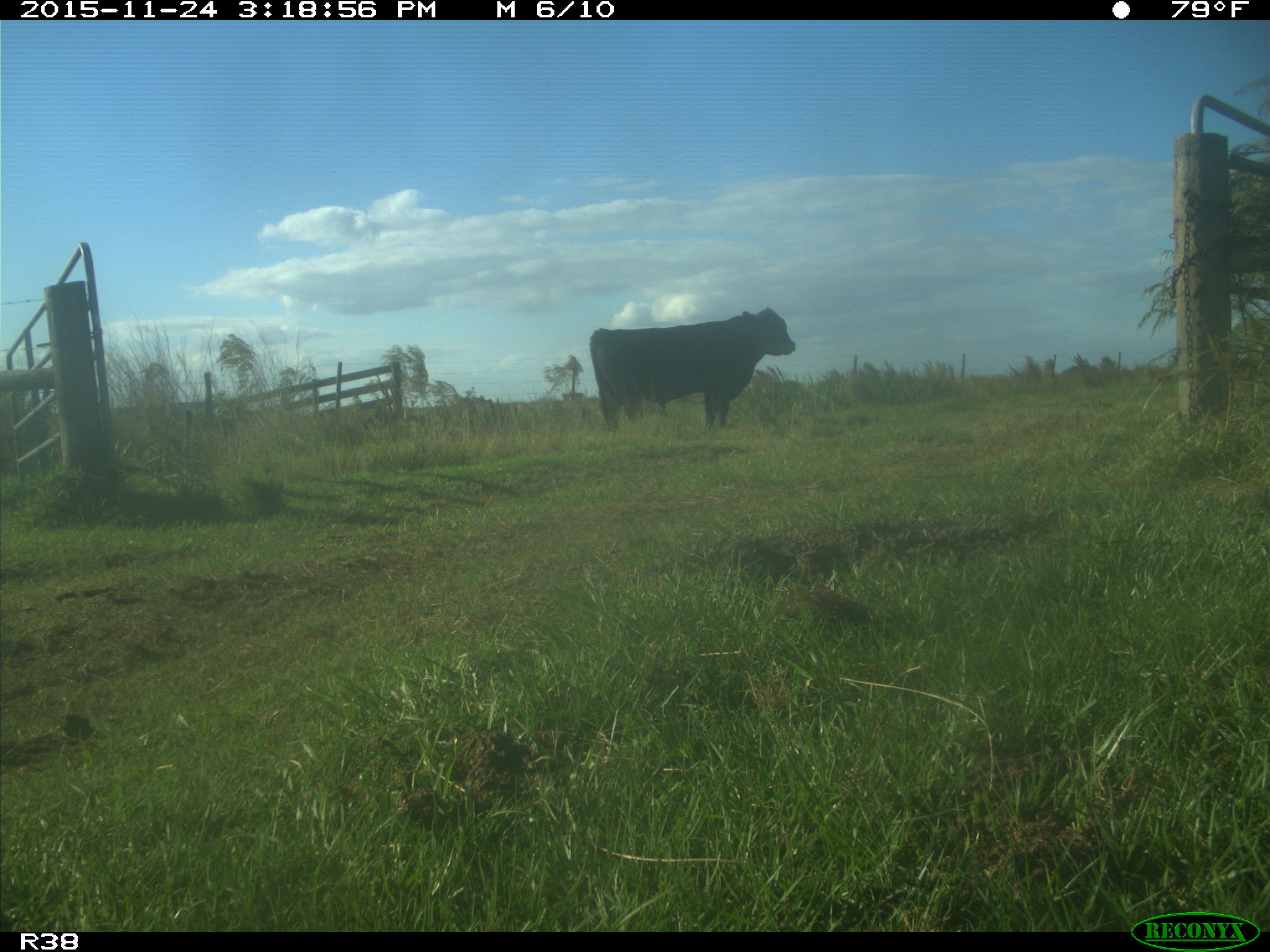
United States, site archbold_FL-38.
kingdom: Animalia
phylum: Chordata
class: Mammalia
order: Artiodactyla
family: Bovidae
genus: Bos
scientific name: Bos taurus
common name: domestic cow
Bos taurus (domestic cow).